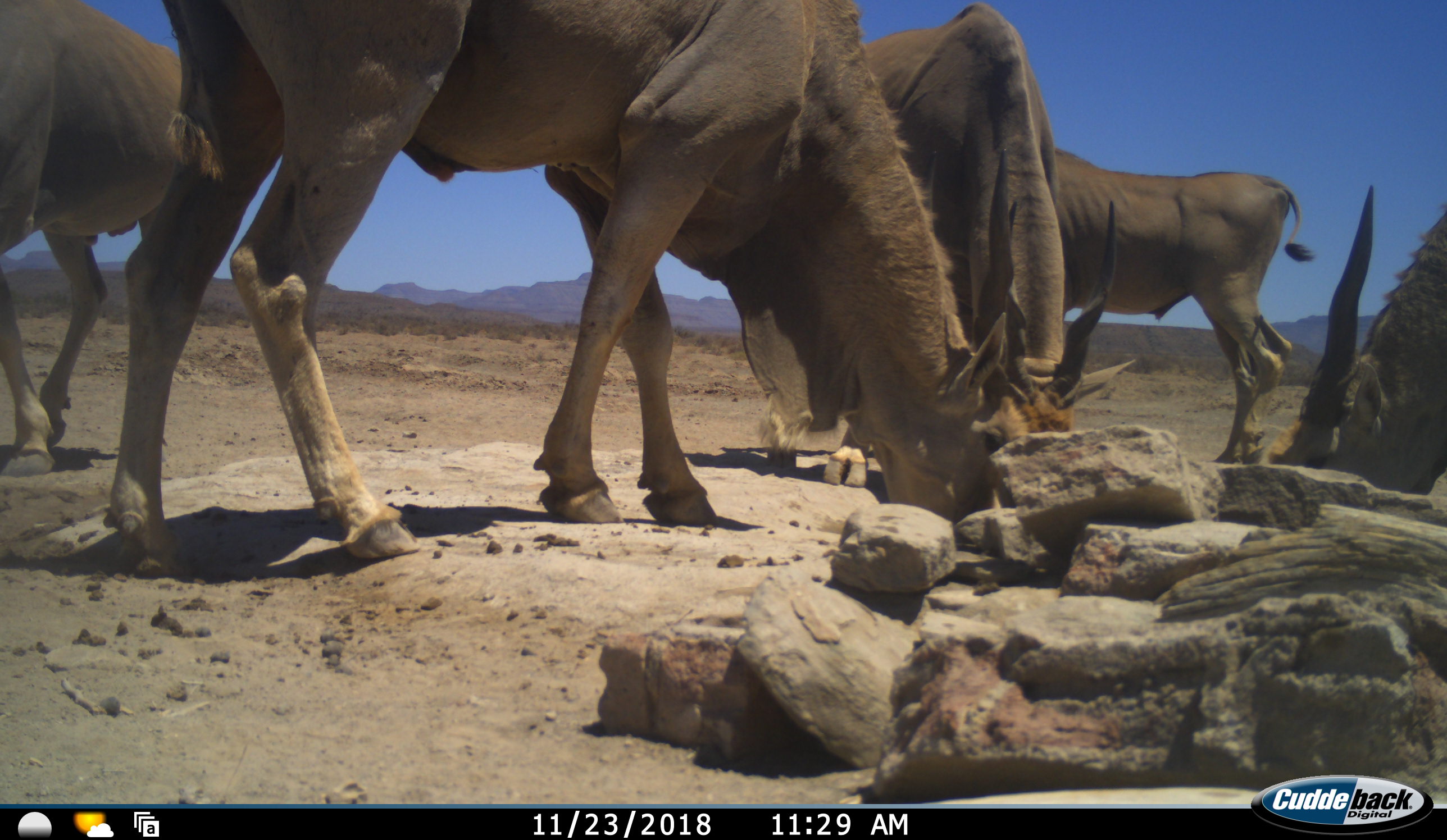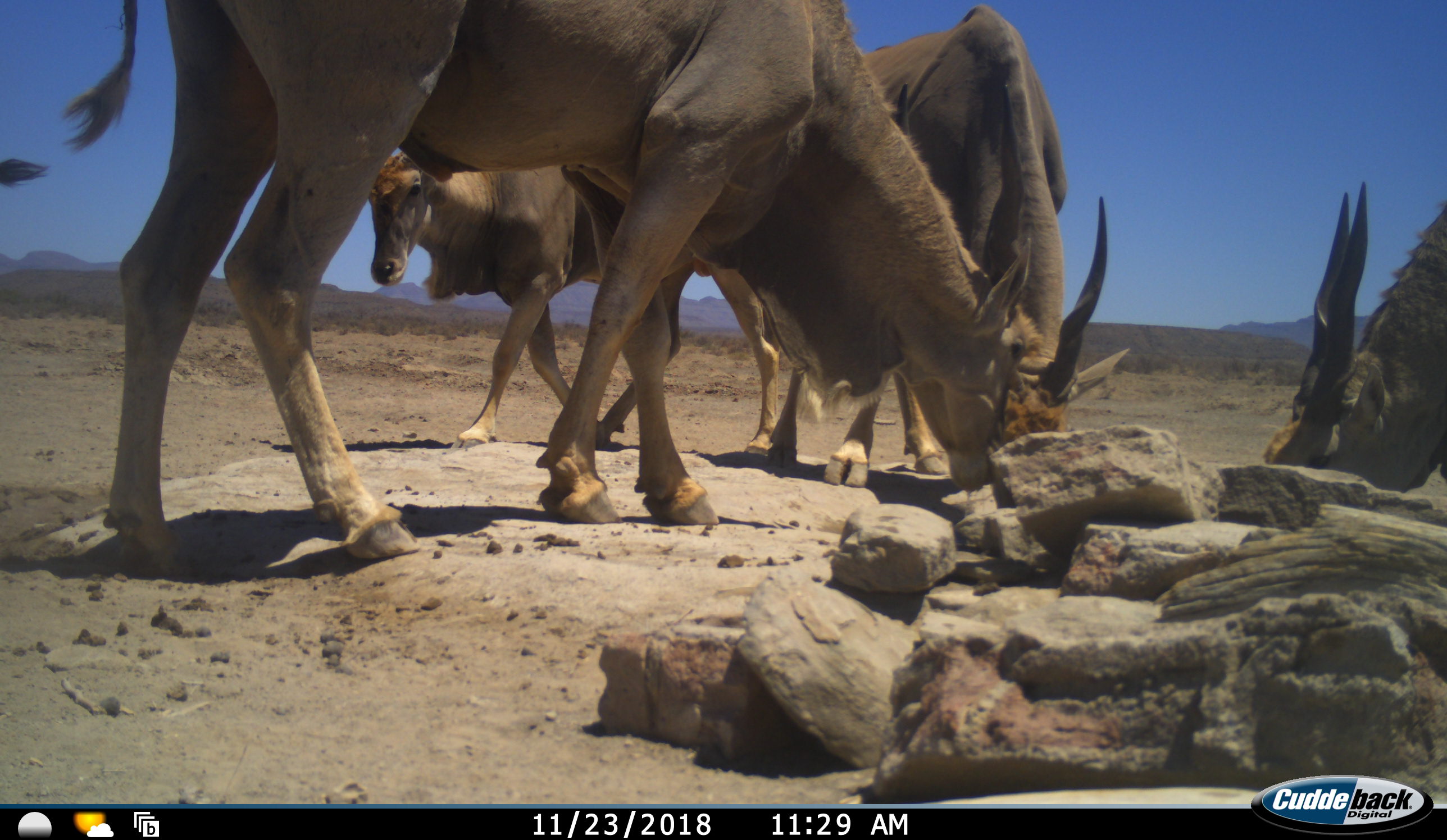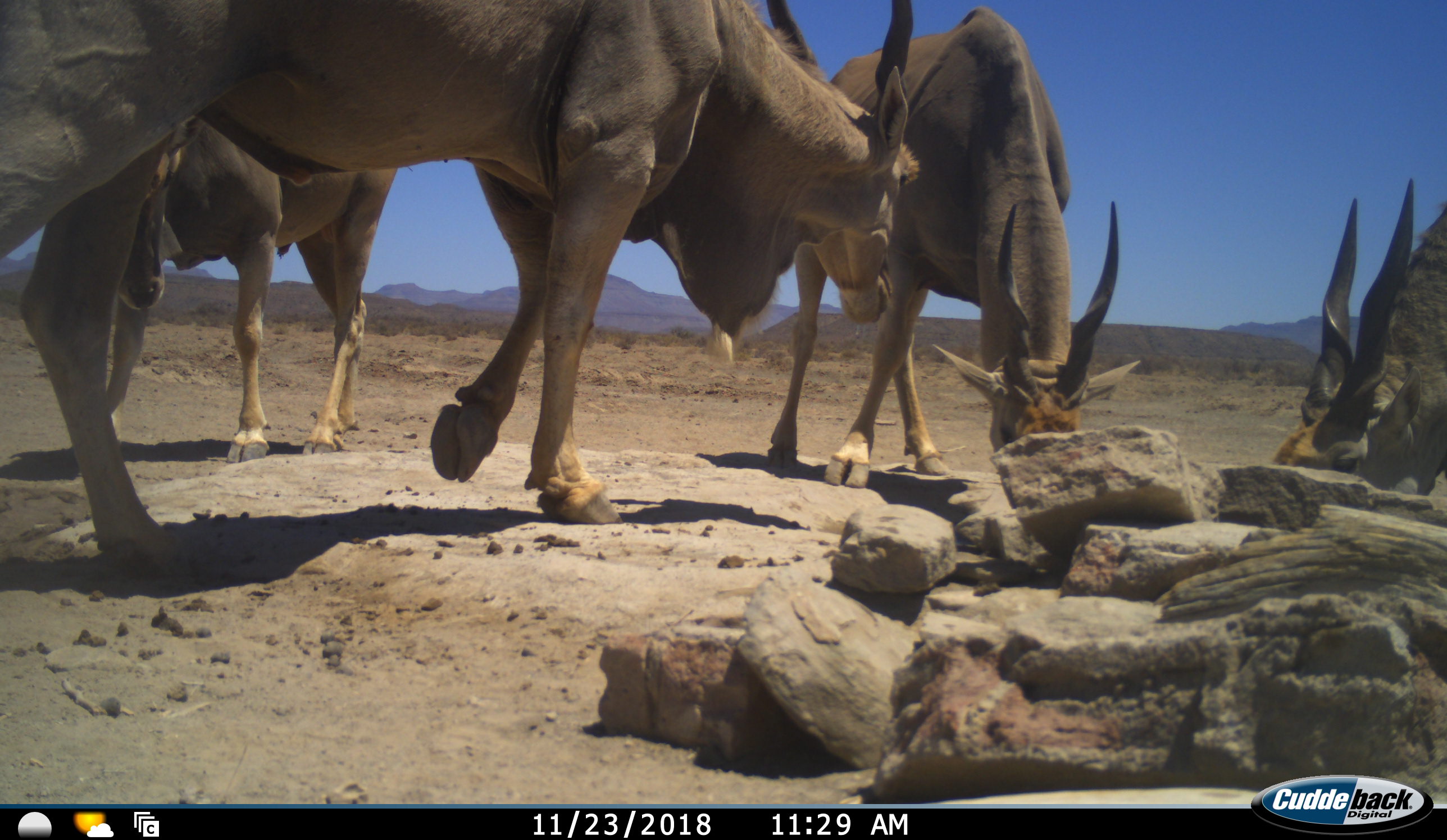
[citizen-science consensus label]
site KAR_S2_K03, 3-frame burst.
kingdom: Animalia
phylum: Chordata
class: Mammalia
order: Artiodactyla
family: Bovidae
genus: Tragelaphus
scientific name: Tragelaphus oryx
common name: eland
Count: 5.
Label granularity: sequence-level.